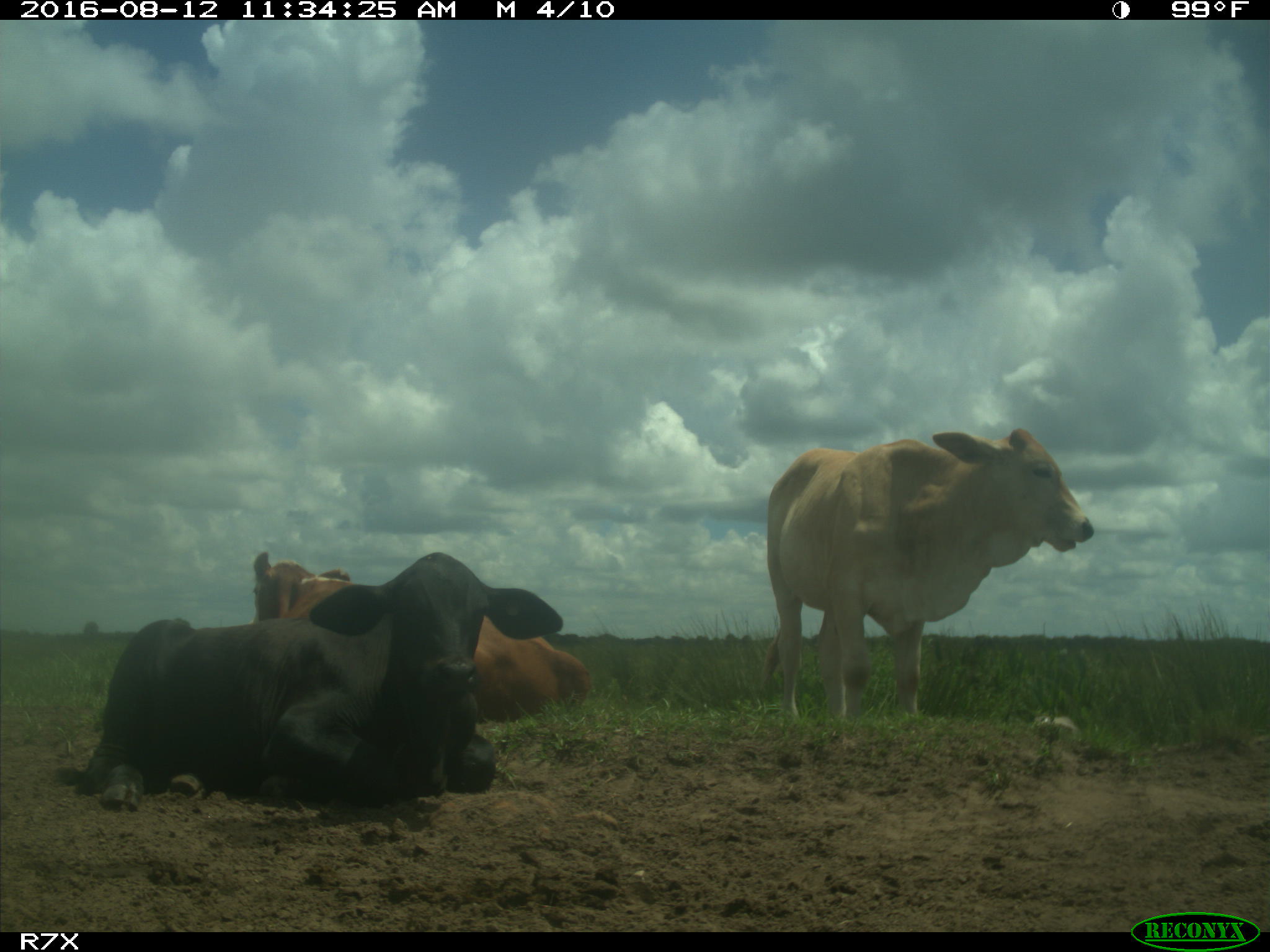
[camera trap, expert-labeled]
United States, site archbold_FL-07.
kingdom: Animalia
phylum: Chordata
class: Mammalia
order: Artiodactyla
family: Bovidae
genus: Bos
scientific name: Bos taurus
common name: domestic cow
Bos taurus (domestic cow).